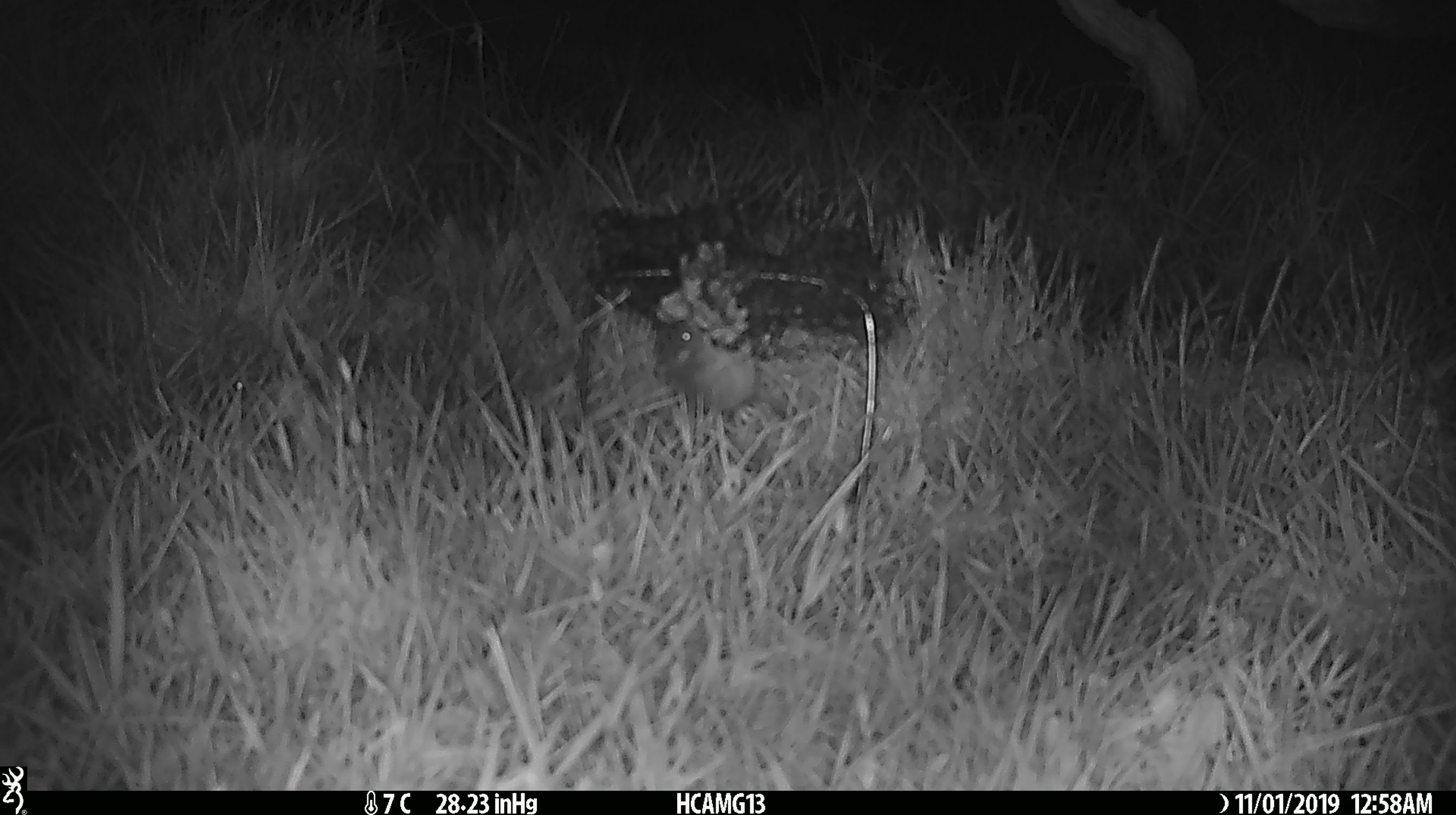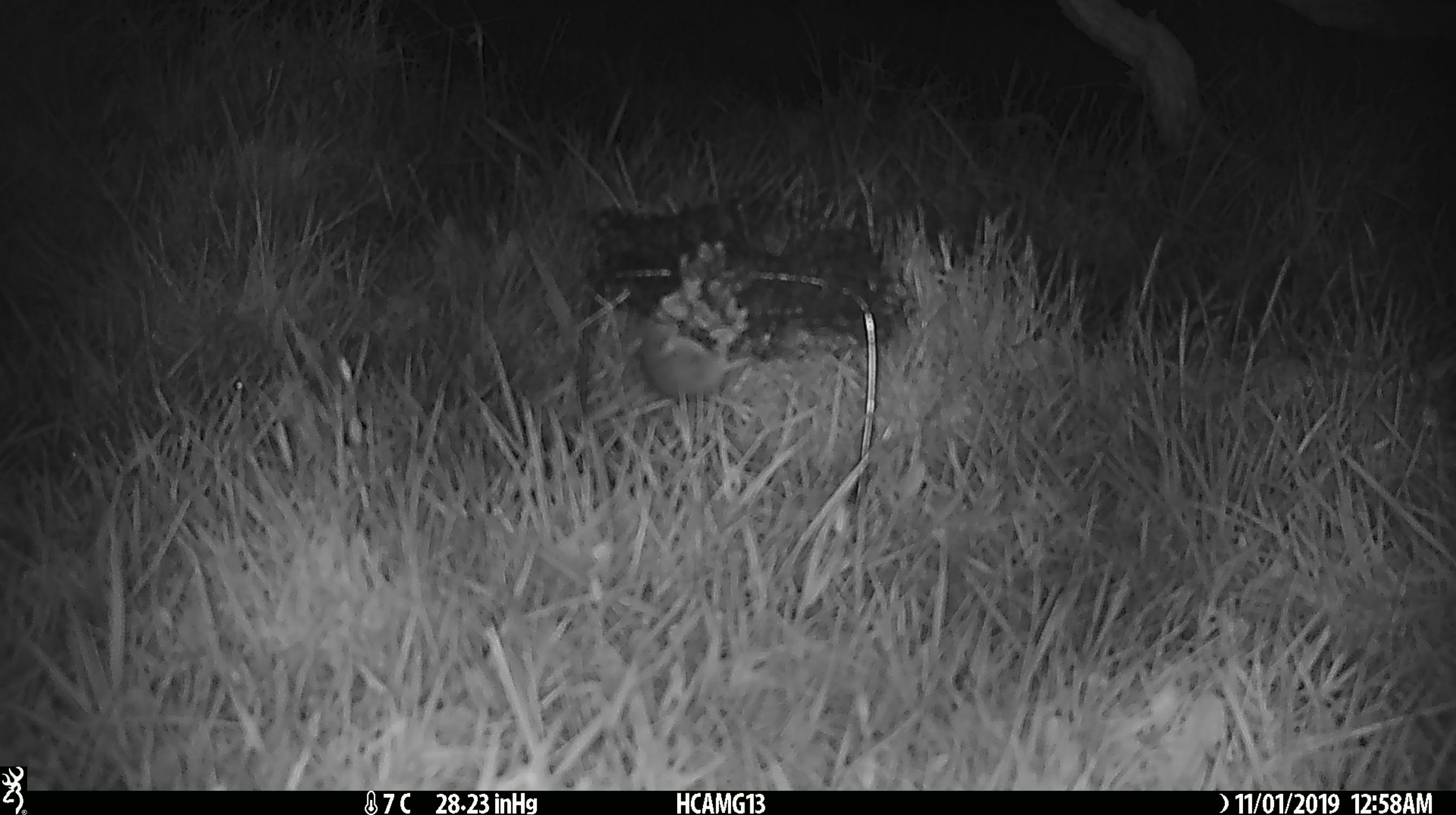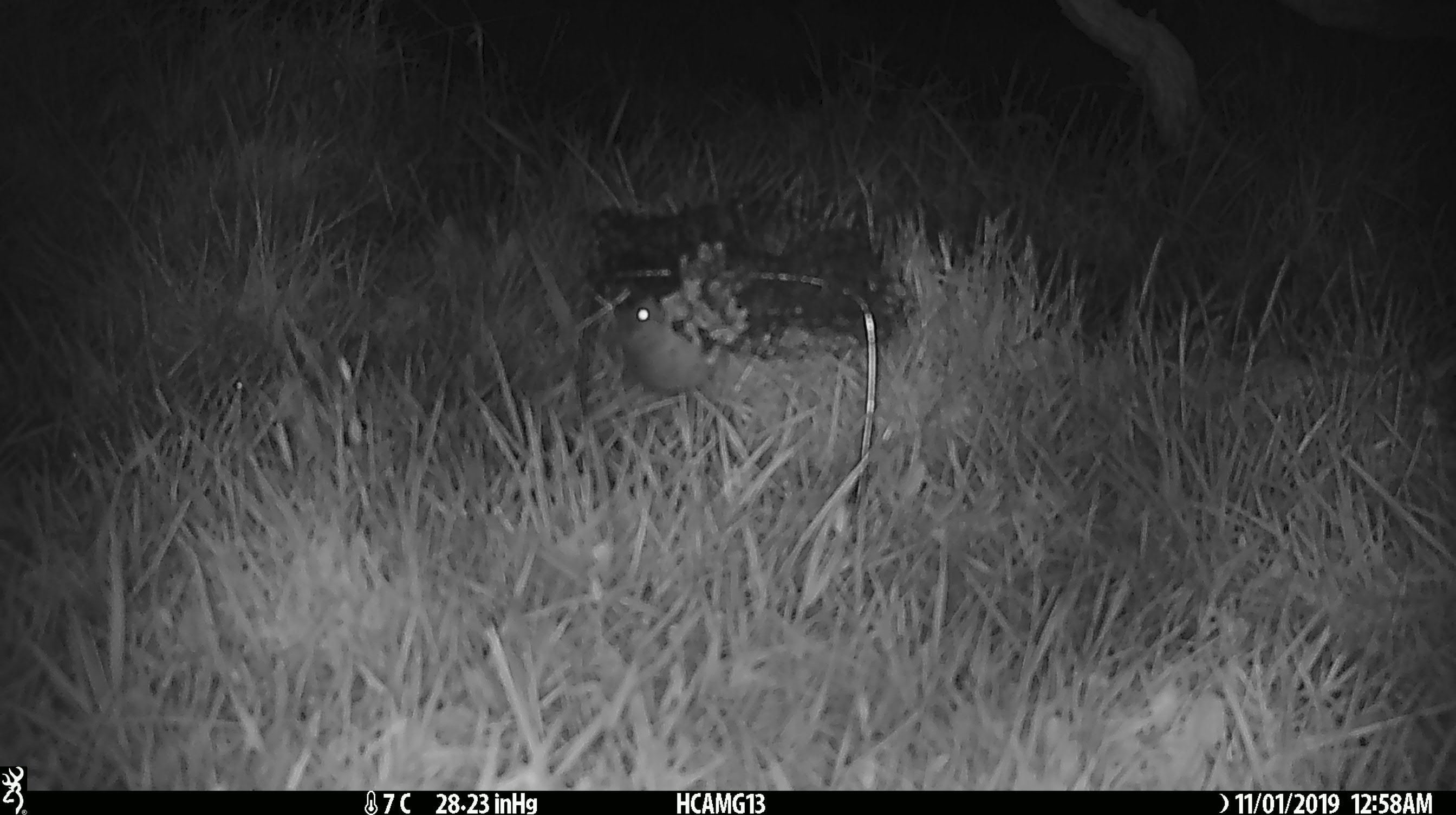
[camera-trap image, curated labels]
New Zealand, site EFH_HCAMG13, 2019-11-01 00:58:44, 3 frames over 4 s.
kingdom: Animalia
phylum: Chordata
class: Mammalia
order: Rodentia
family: Muridae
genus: Mus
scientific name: Mus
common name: mouse